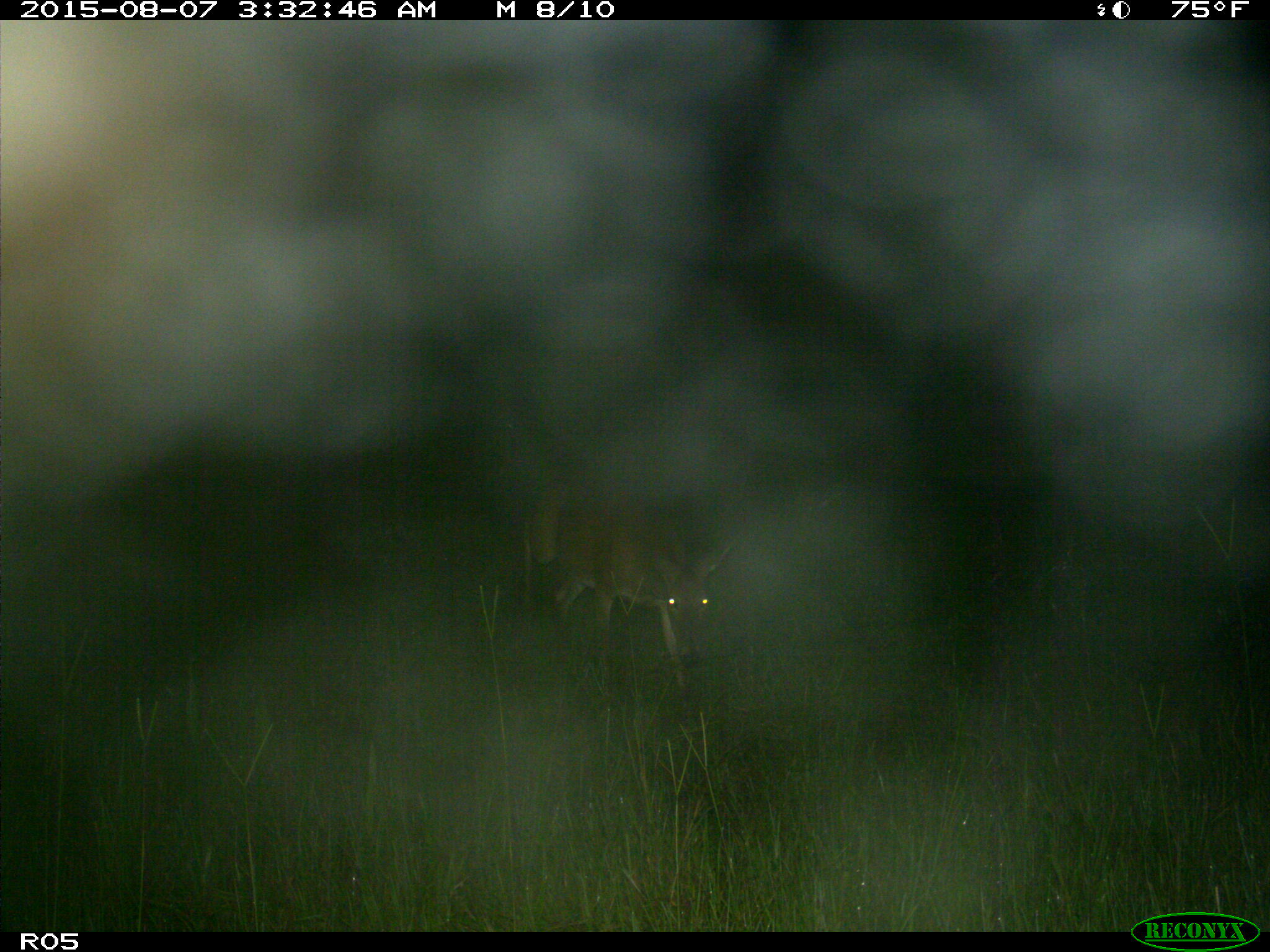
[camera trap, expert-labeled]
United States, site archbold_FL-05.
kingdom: Animalia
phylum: Chordata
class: Mammalia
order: Artiodactyla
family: Cervidae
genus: Odocoileus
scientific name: Odocoileus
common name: deer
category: unidentified deer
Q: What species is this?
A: Unidentified deer (deer) (Odocoileus).